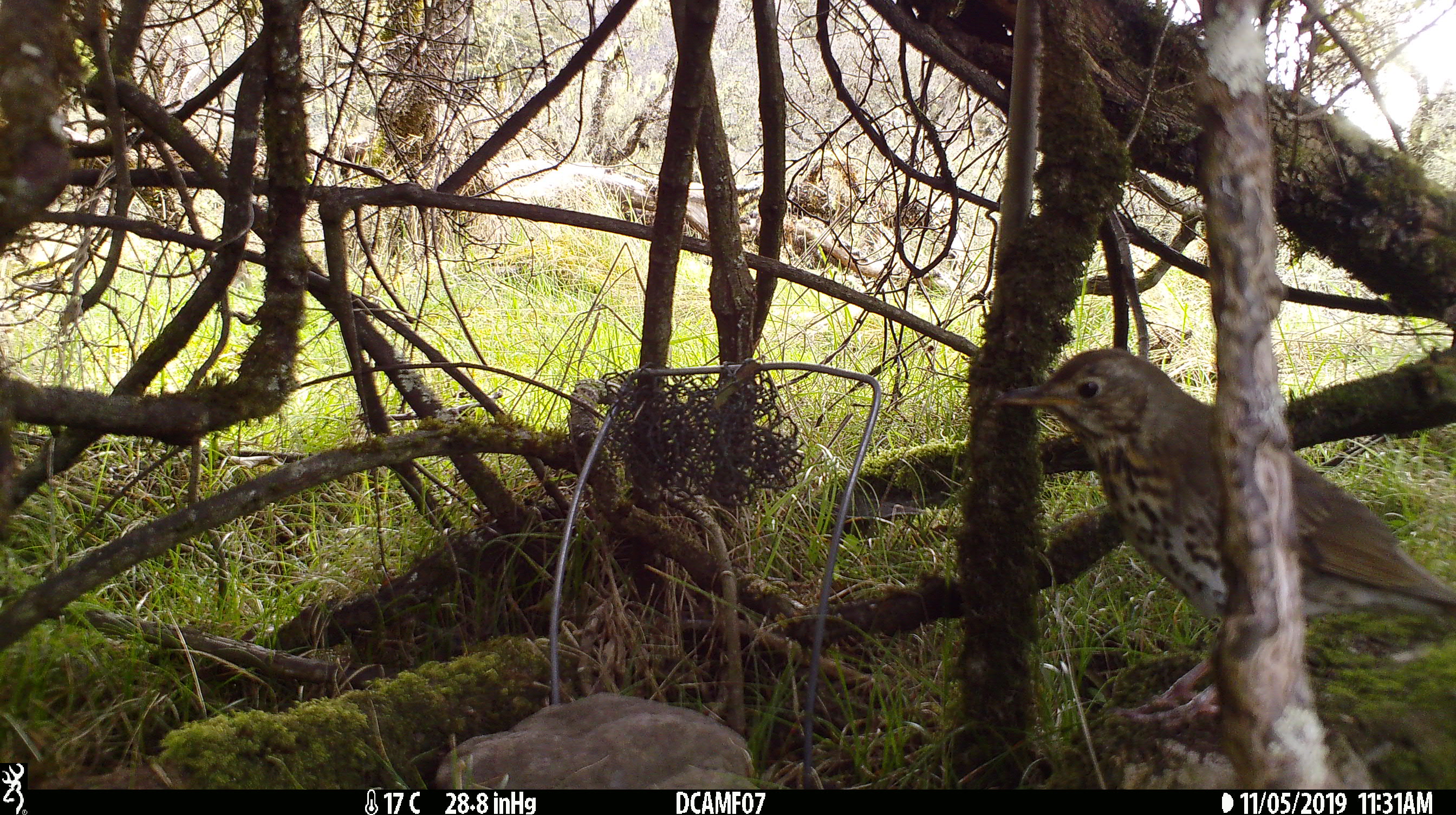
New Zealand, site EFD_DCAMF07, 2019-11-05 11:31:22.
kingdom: Animalia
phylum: Chordata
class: Aves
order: Passeriformes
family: Turdidae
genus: Turdus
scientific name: Turdus philomelos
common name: song thrush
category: thrush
Thrush (song thrush) (Turdus philomelos).